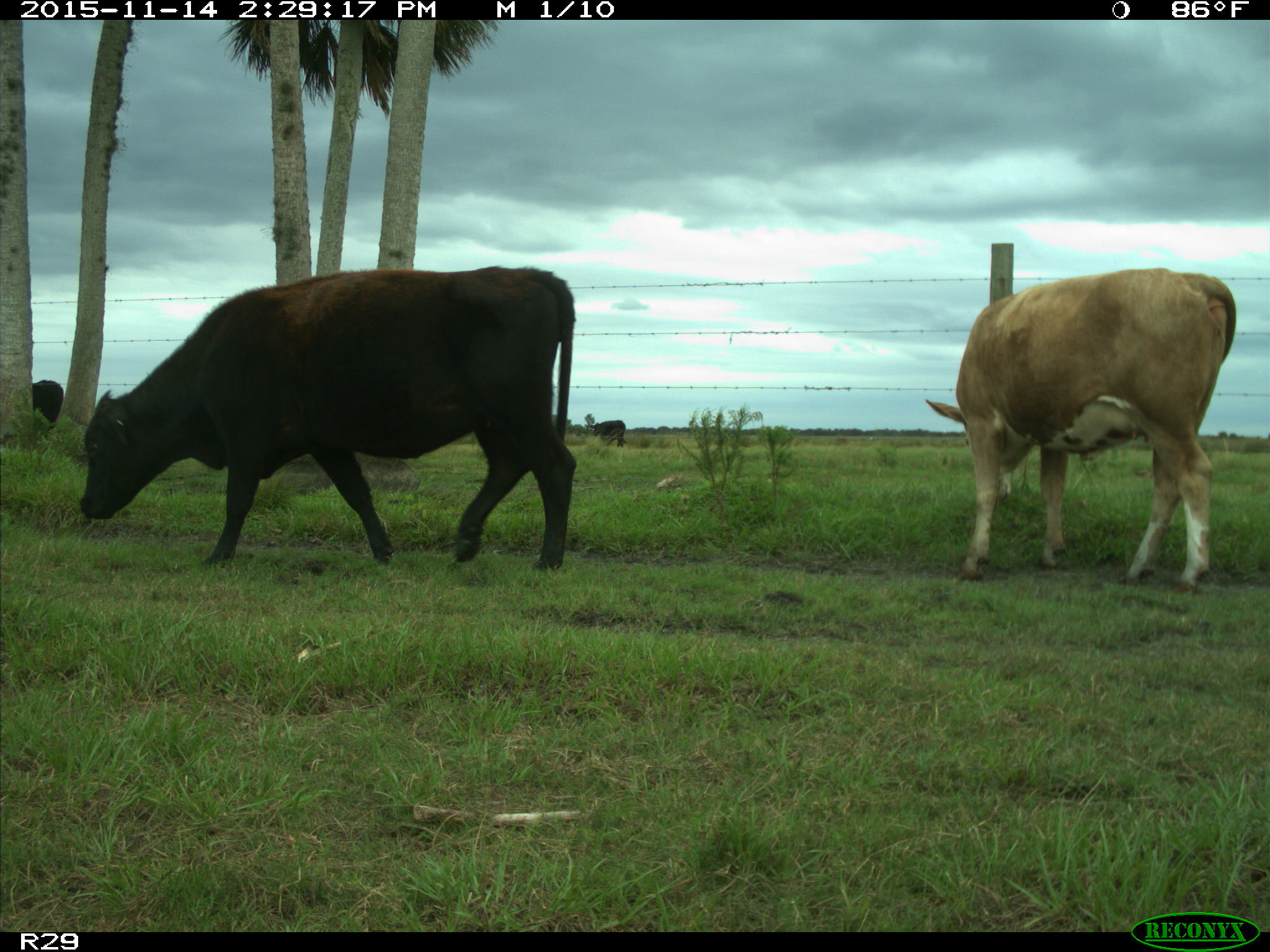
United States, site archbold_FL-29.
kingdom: Animalia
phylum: Chordata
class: Mammalia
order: Artiodactyla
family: Bovidae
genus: Bos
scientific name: Bos taurus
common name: domestic cow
Bos taurus (domestic cow).